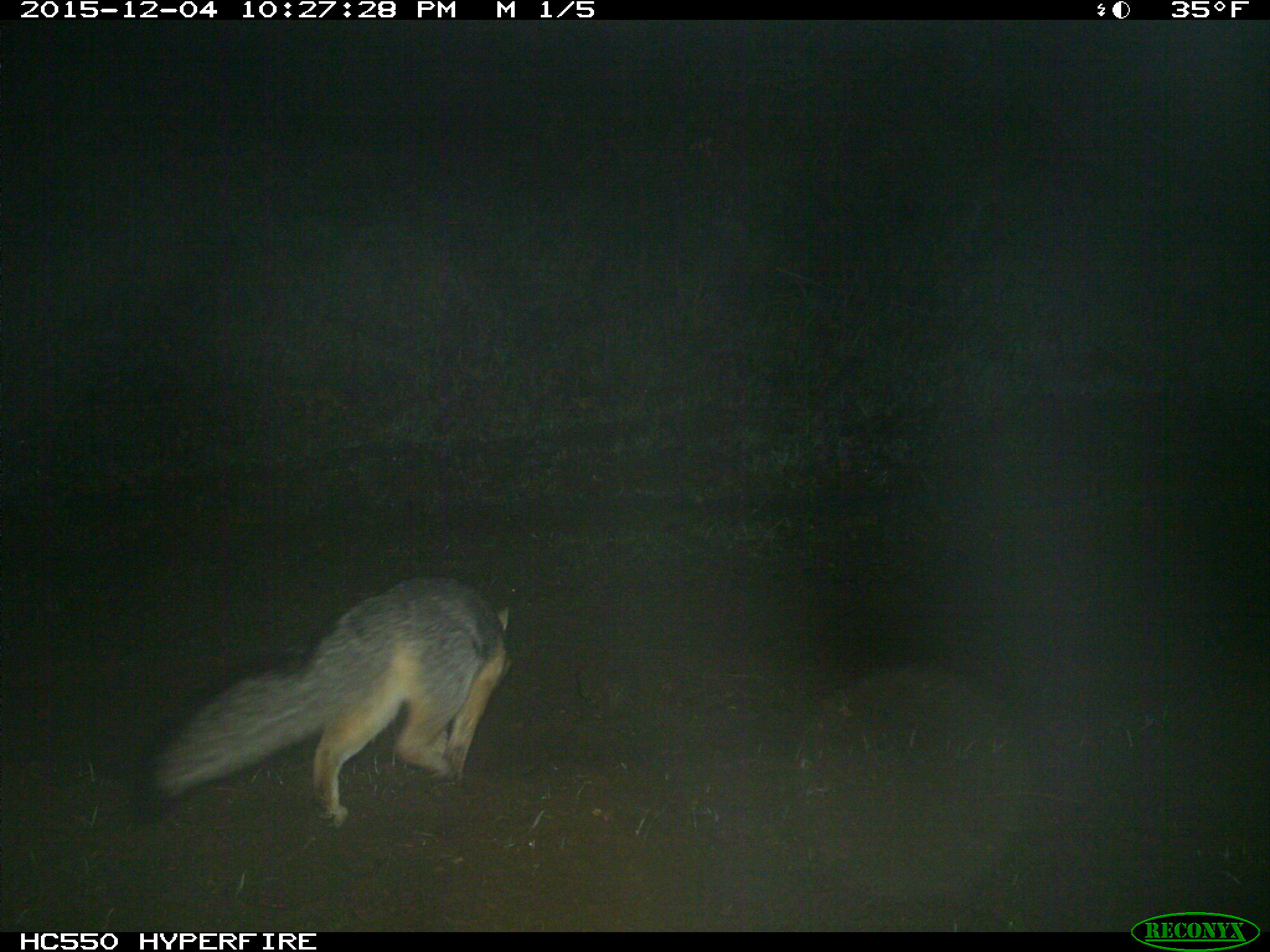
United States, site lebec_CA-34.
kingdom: Animalia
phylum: Chordata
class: Mammalia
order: Carnivora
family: Canidae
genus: Urocyon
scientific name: Urocyon cinereoargenteus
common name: gray fox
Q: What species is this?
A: Urocyon cinereoargenteus (gray fox).